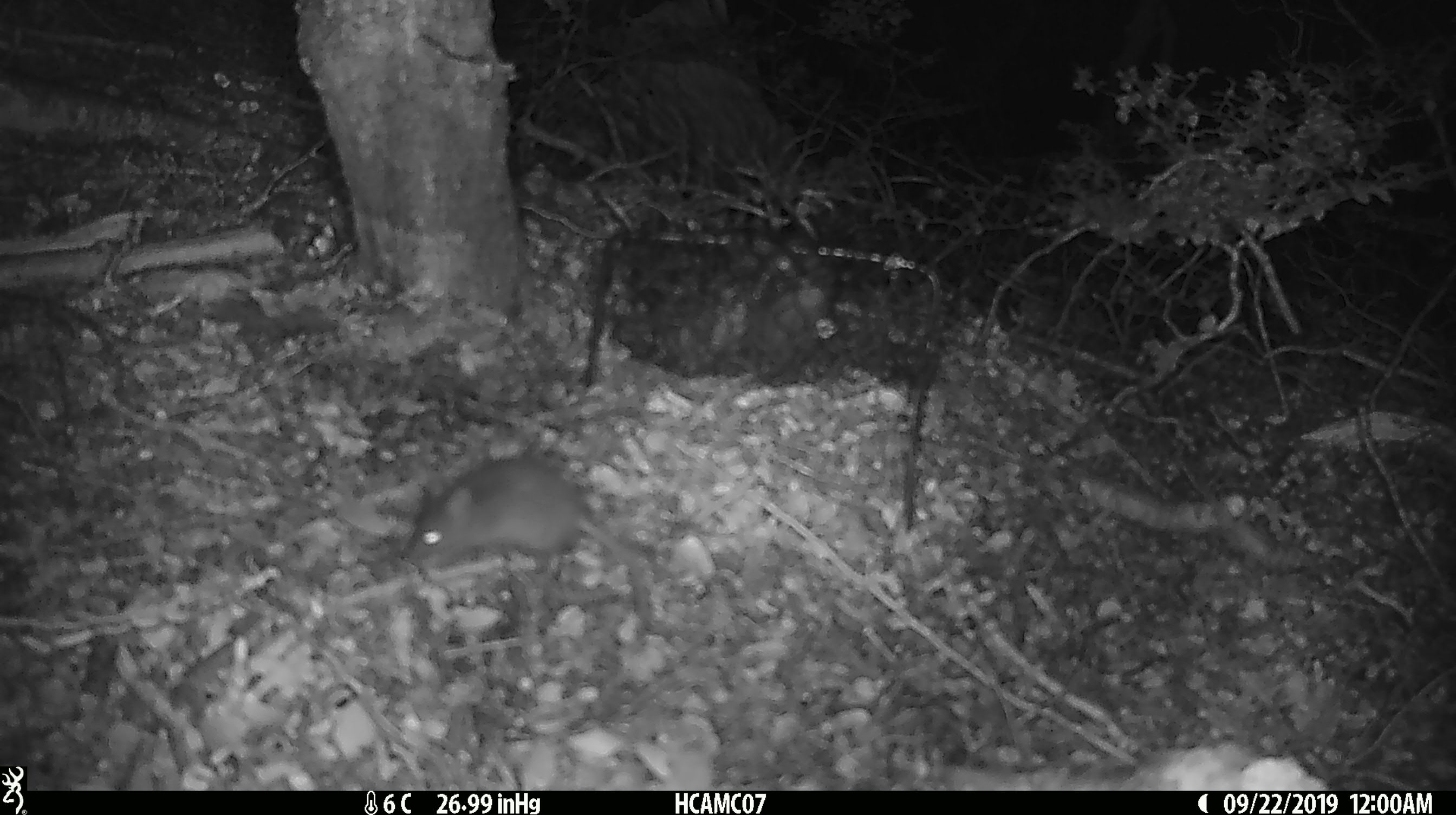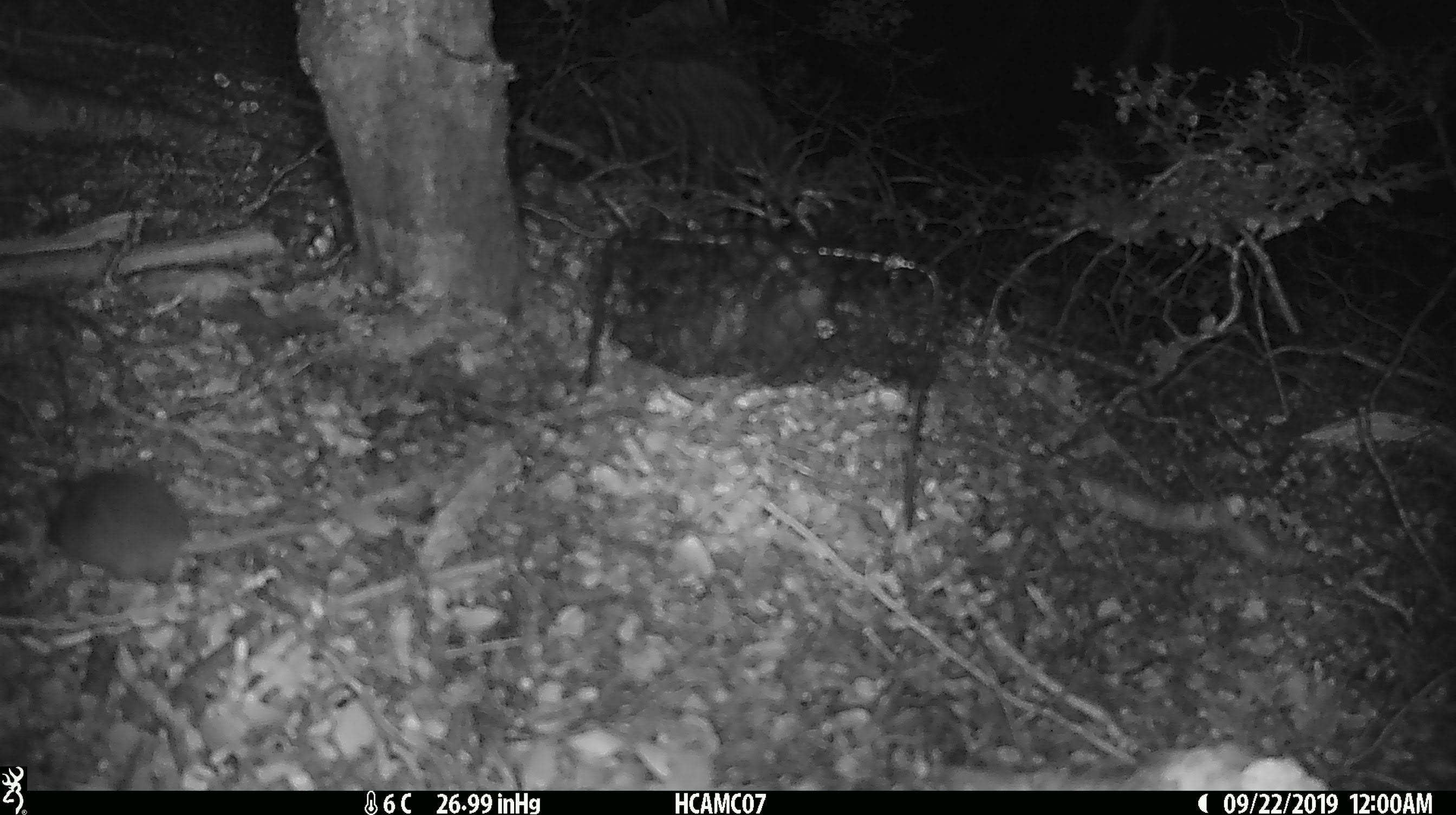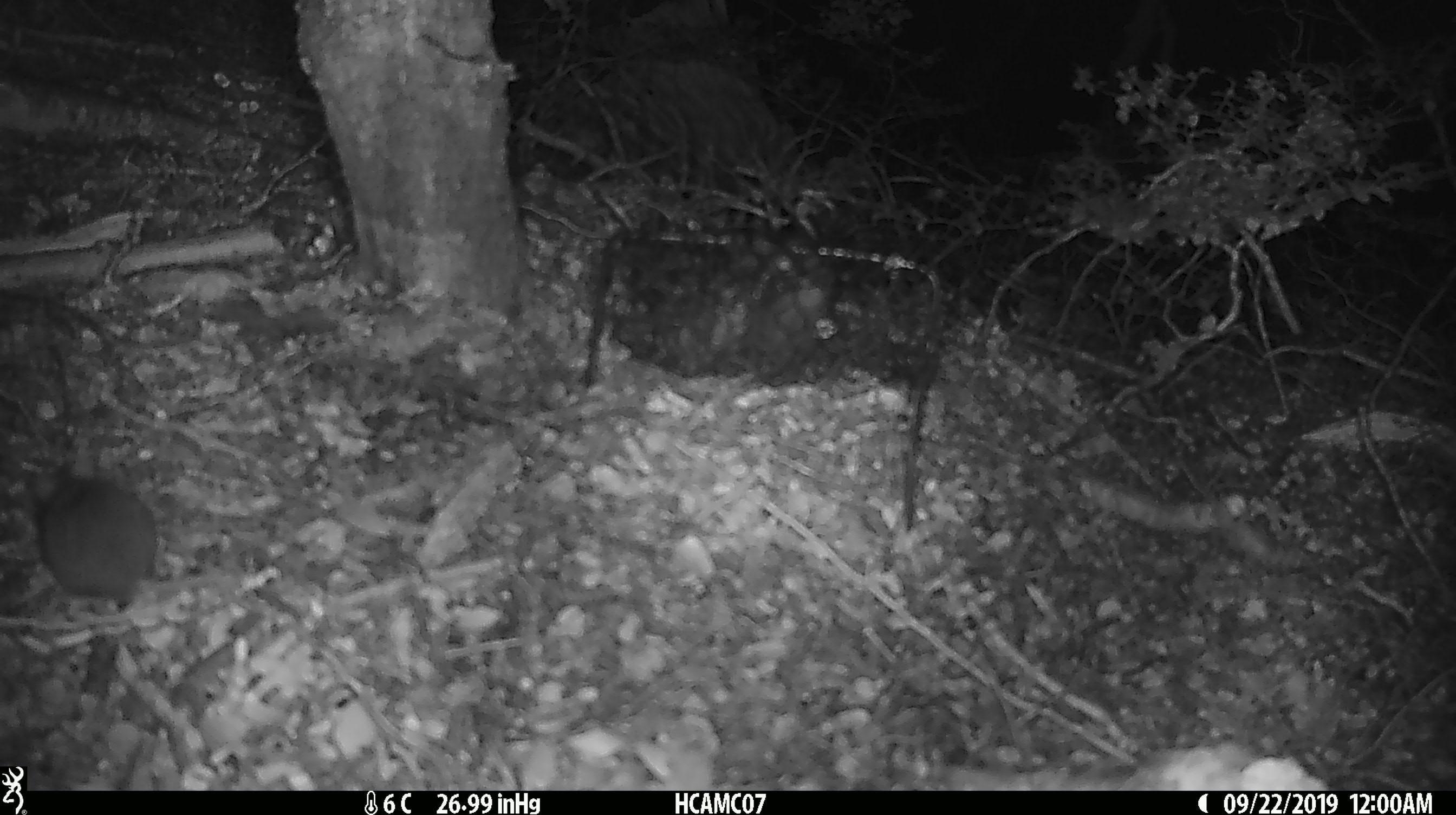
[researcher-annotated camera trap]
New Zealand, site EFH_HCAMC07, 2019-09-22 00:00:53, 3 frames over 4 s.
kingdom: Animalia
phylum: Chordata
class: Mammalia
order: Rodentia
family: Muridae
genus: Mus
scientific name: Mus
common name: mouse